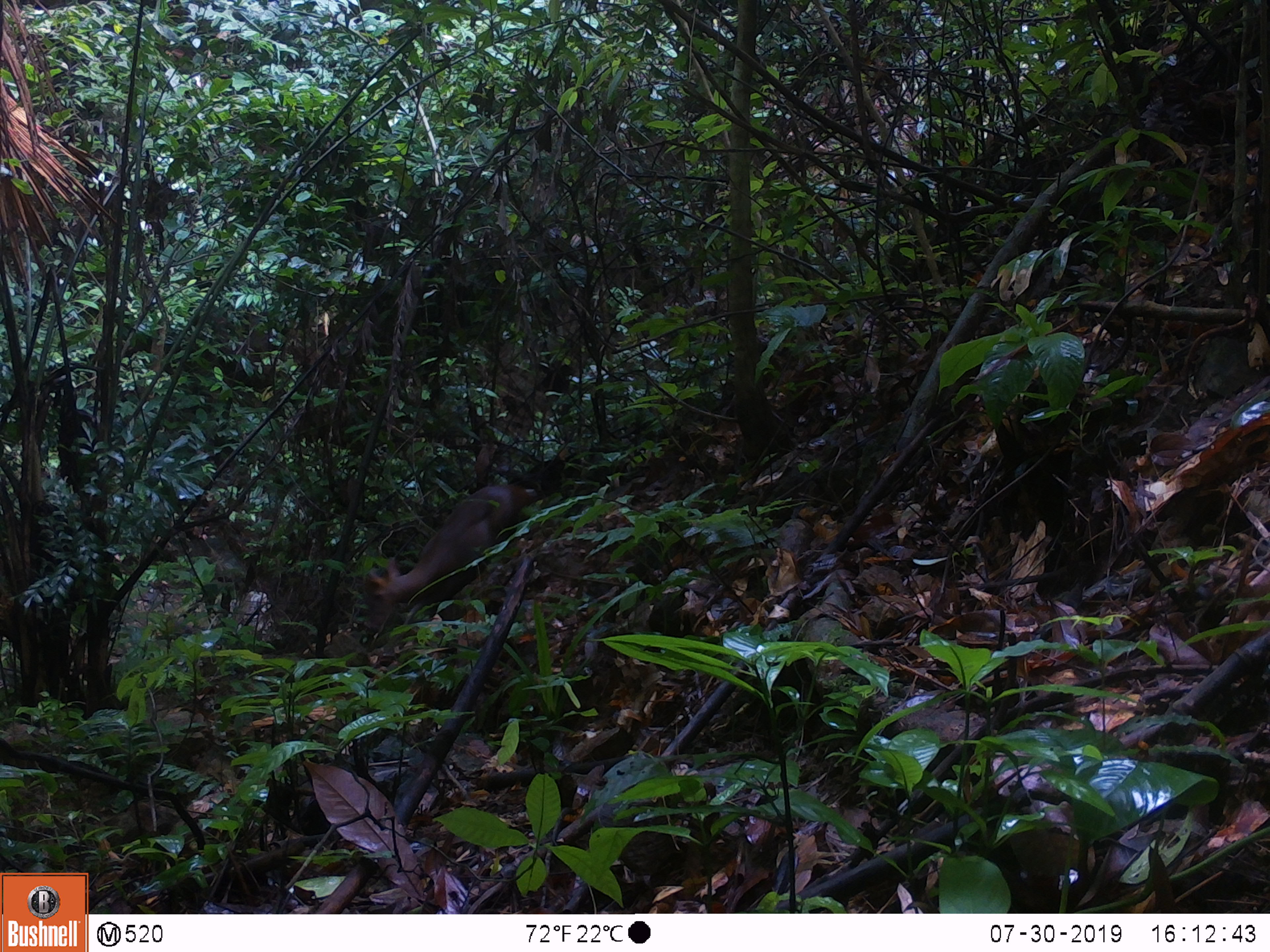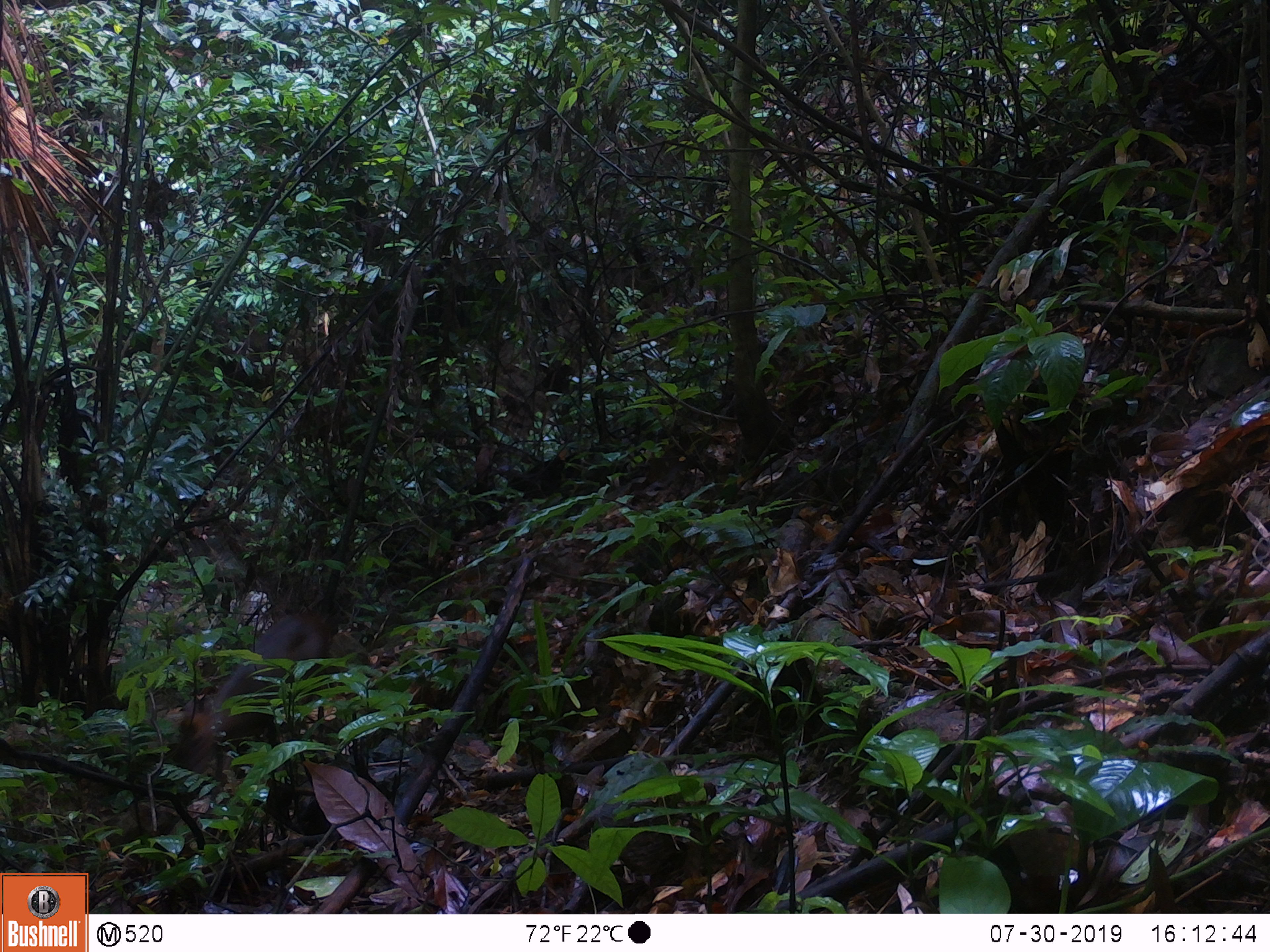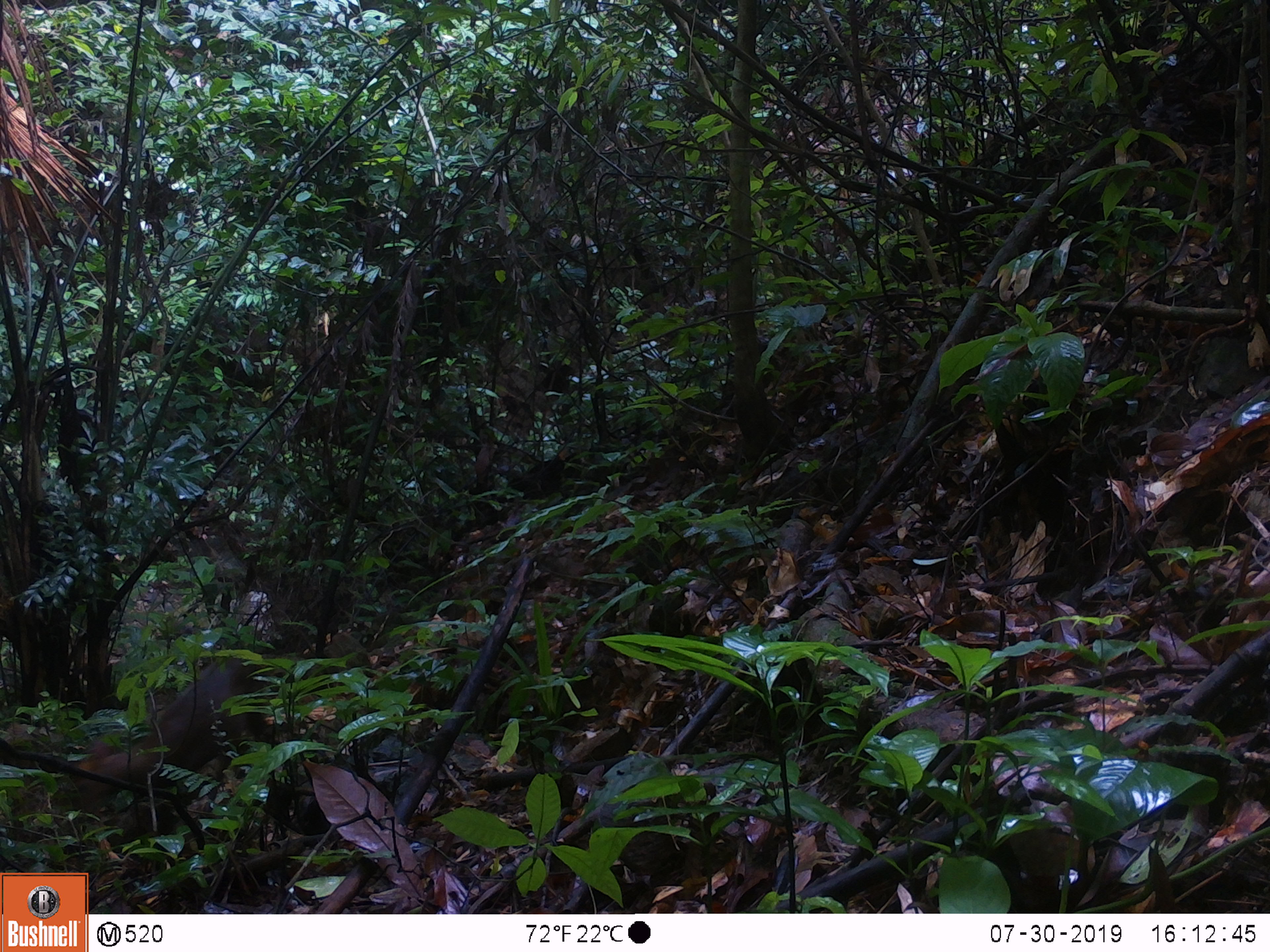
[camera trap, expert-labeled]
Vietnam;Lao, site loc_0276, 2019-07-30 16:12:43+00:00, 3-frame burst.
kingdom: Animalia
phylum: Chordata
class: Mammalia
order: Artiodactyla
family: Cervidae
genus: Muntiacus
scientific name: Muntiacus rooseveltorum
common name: roosevelt's muntjac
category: roosevelts muntjac group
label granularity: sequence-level